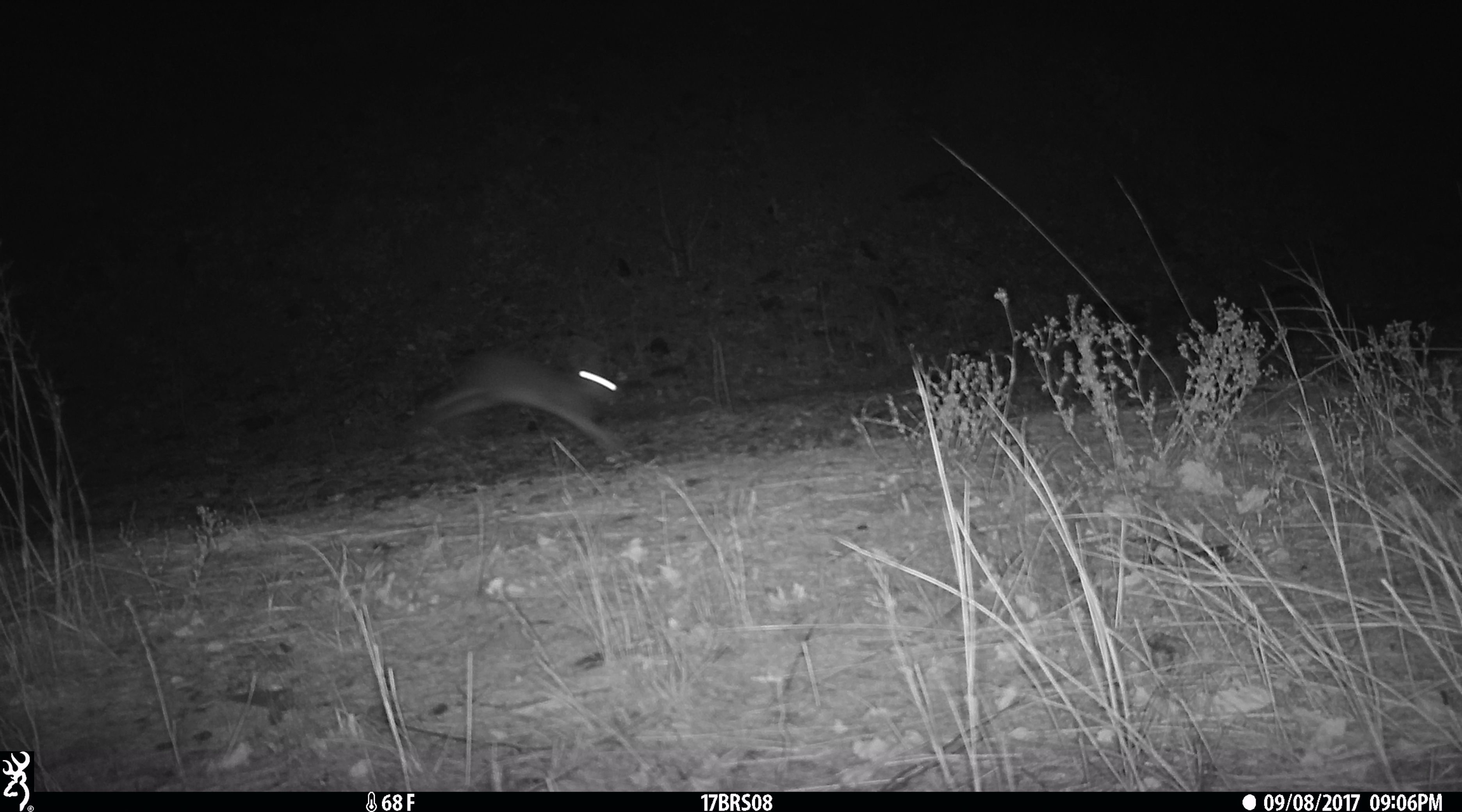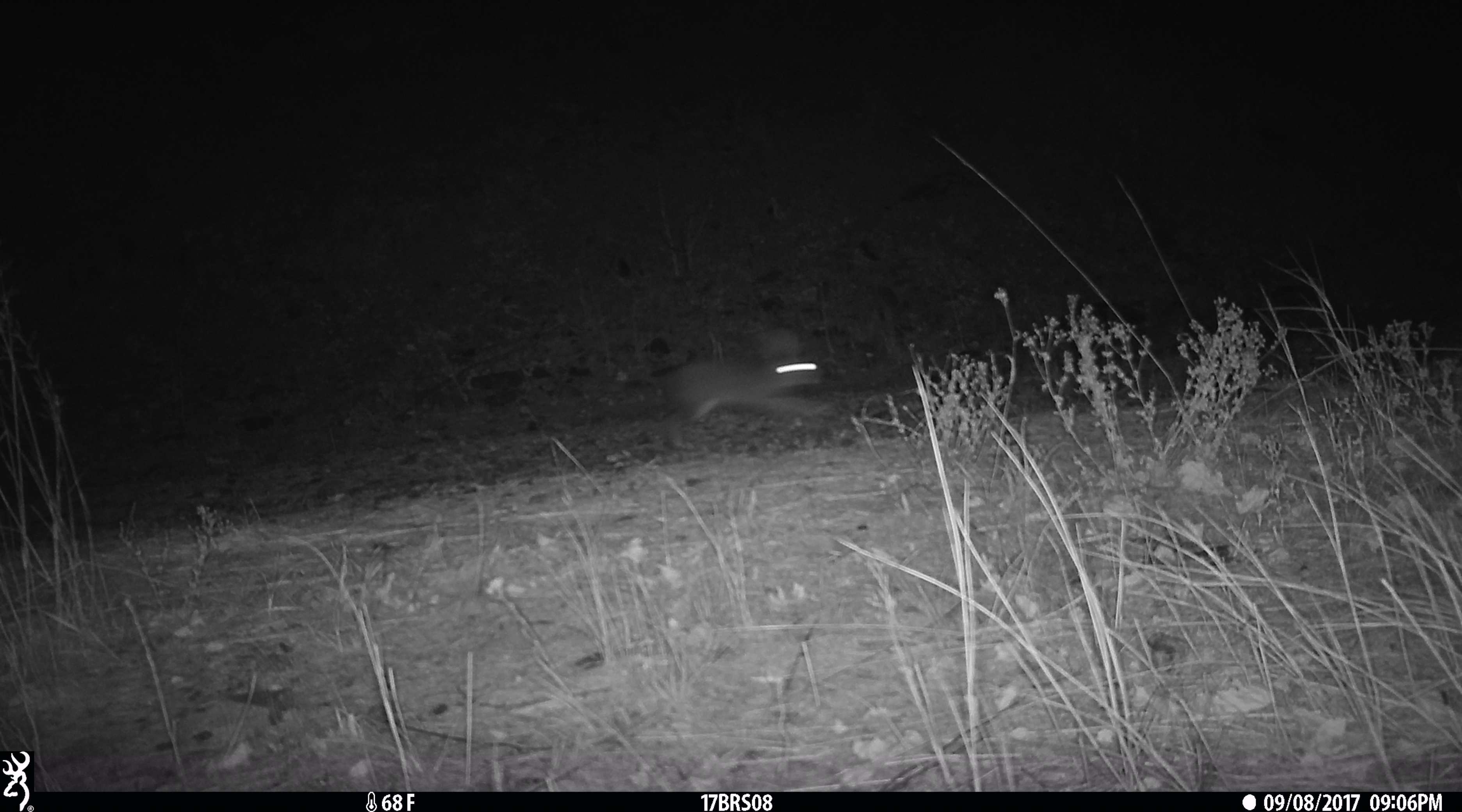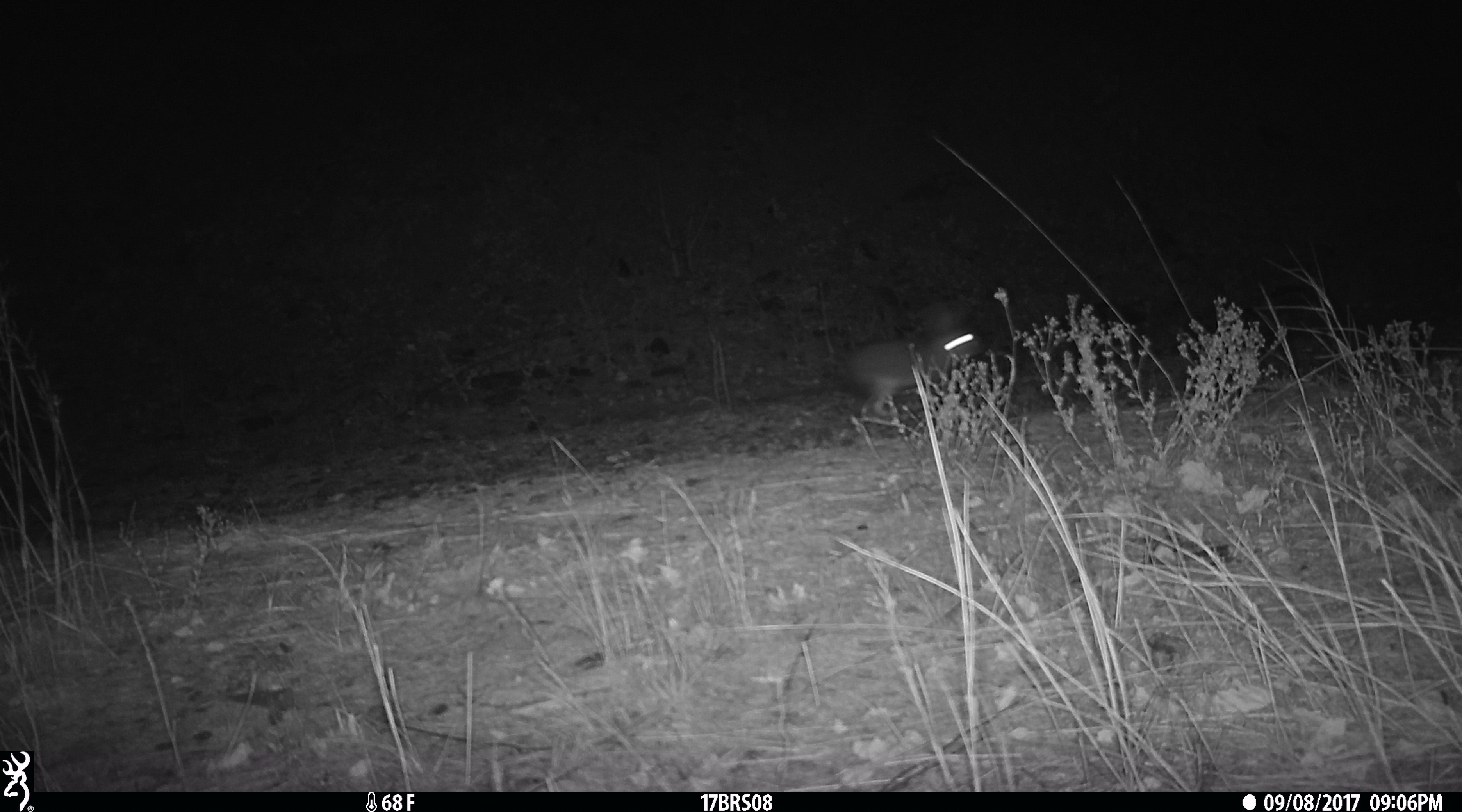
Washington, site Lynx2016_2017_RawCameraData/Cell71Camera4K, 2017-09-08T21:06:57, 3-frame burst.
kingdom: Animalia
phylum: Chordata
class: Mammalia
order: Lagomorpha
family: Leporidae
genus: Lepus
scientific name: Lepus americanus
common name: snowshoe hare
Lepus americanus (snowshoe hare). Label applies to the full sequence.